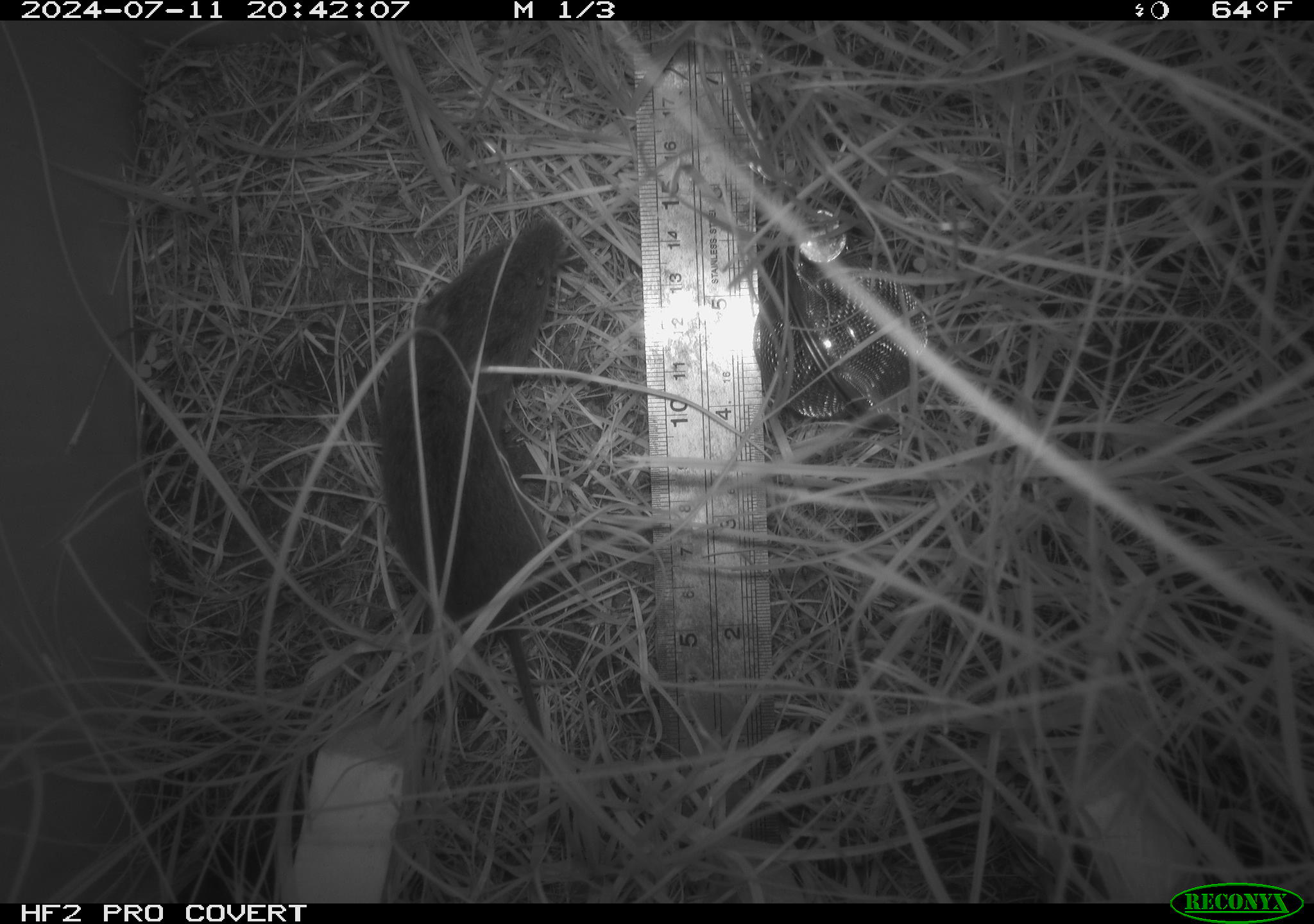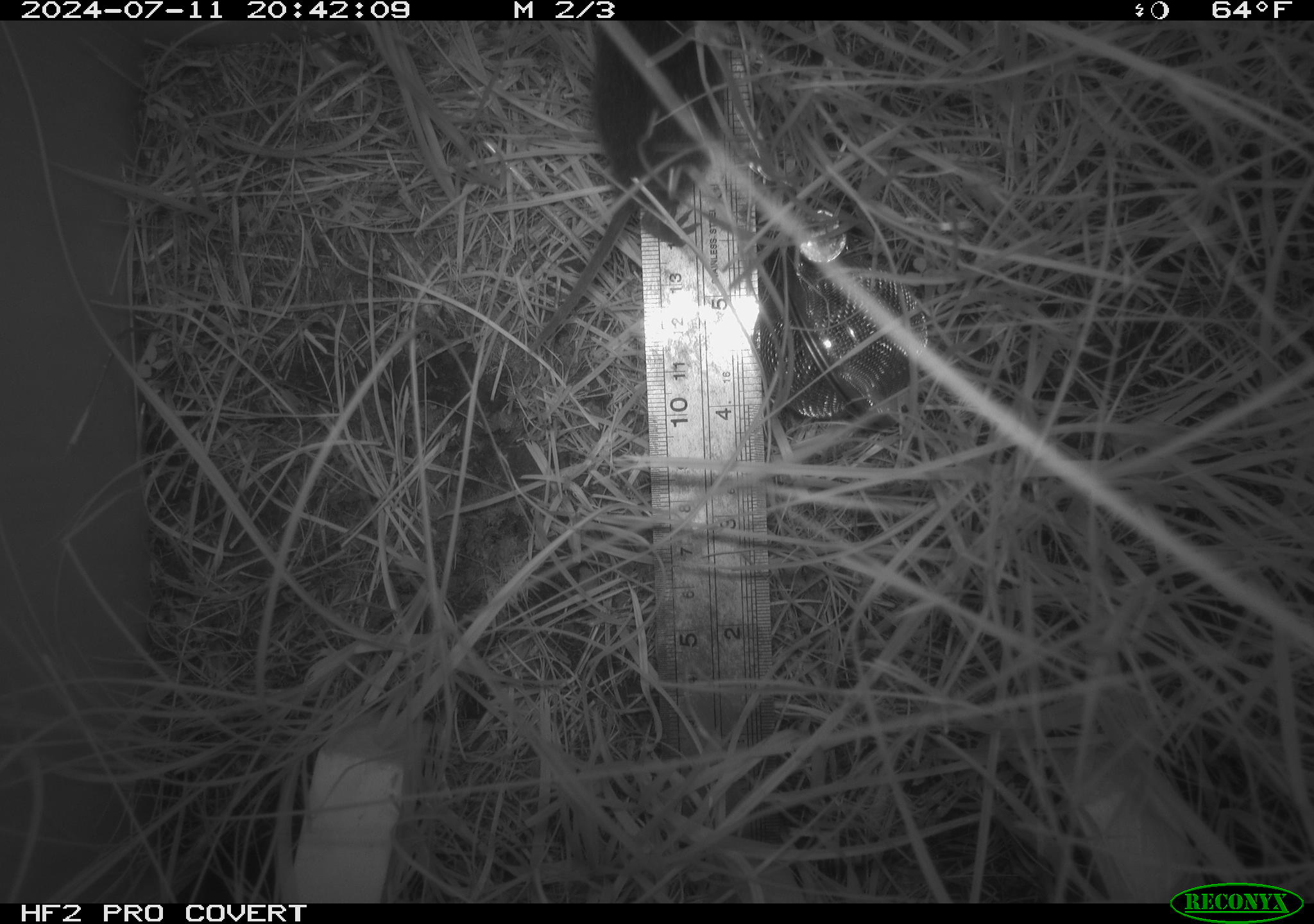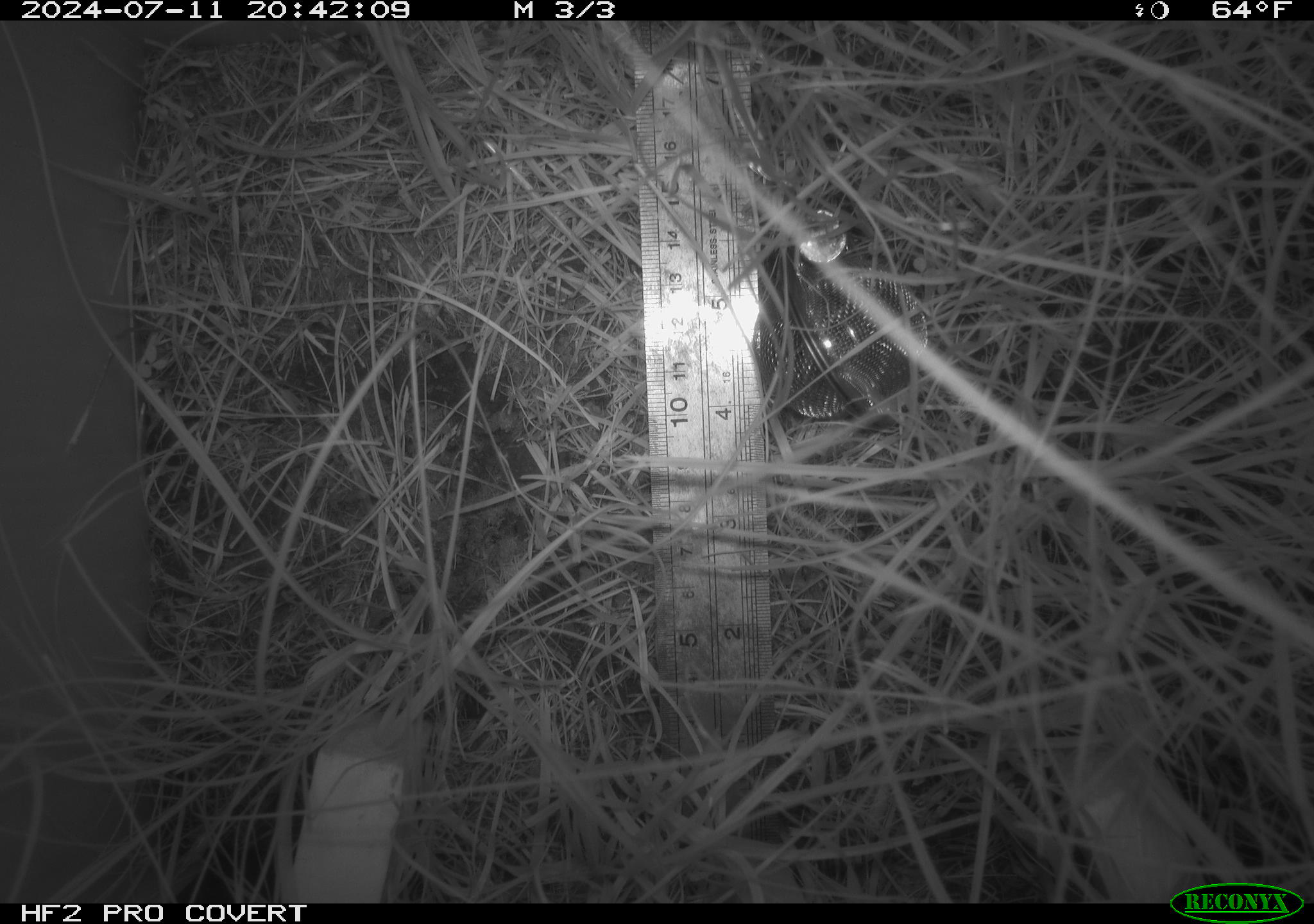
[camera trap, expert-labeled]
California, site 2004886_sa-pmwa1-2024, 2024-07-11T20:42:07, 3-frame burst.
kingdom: Animalia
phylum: Chordata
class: Mammalia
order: Rodentia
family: Cricetidae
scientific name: Arvicolinae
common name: voles, lemmings, and muskrats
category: arvicolinae subfamily